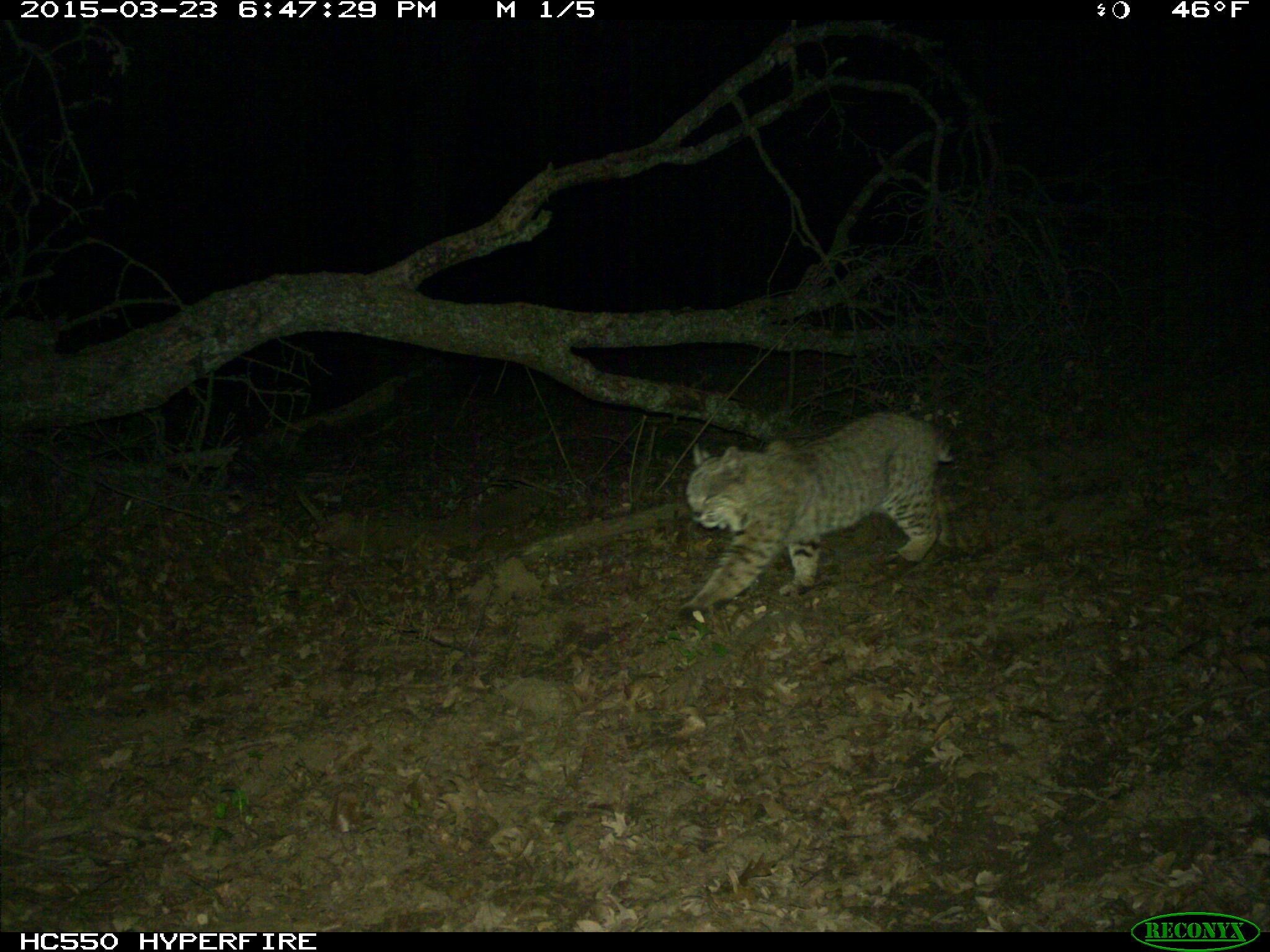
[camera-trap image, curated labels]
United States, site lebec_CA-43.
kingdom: Animalia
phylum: Chordata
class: Mammalia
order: Carnivora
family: Felidae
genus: Lynx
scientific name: Lynx rufus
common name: bobcat